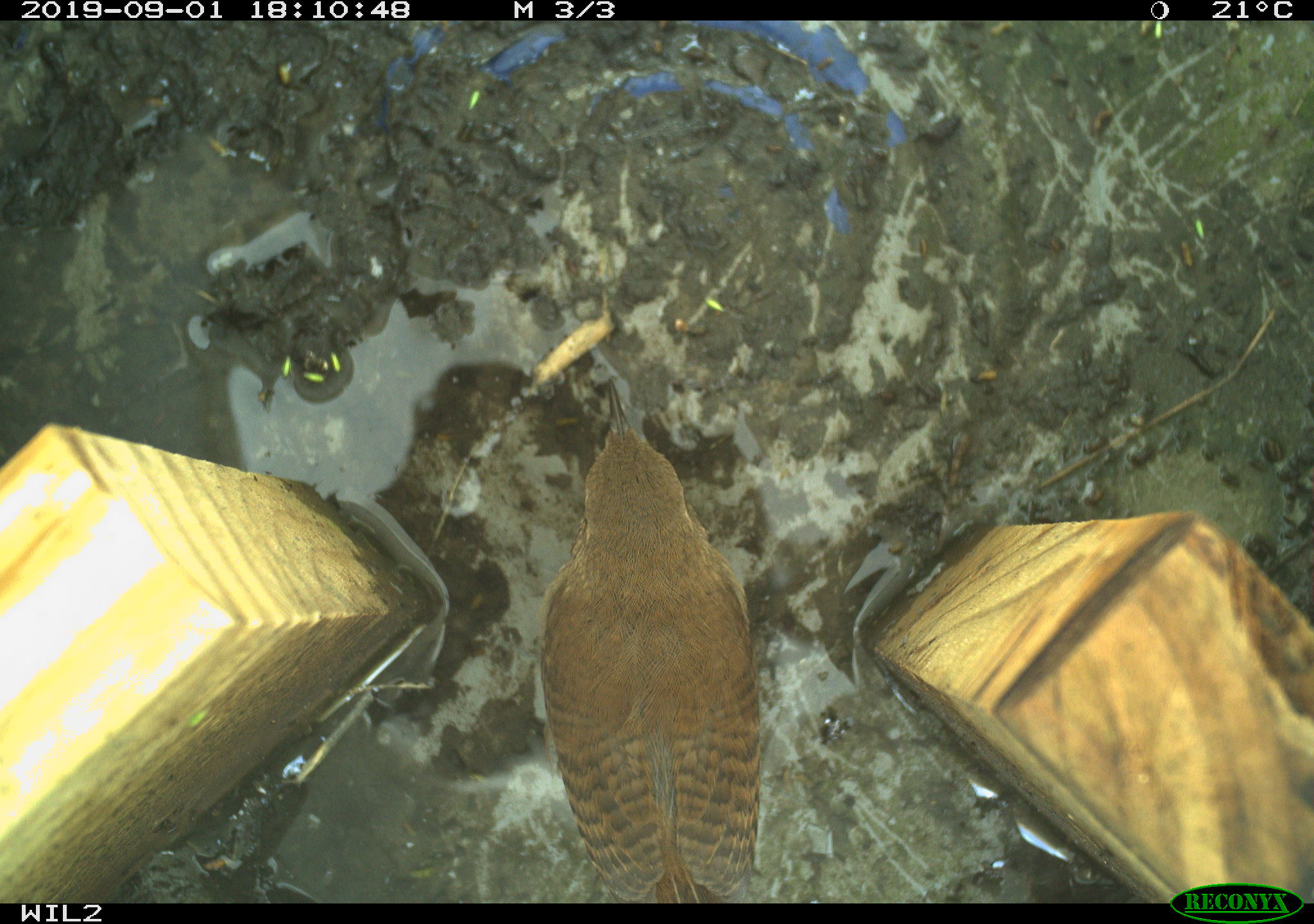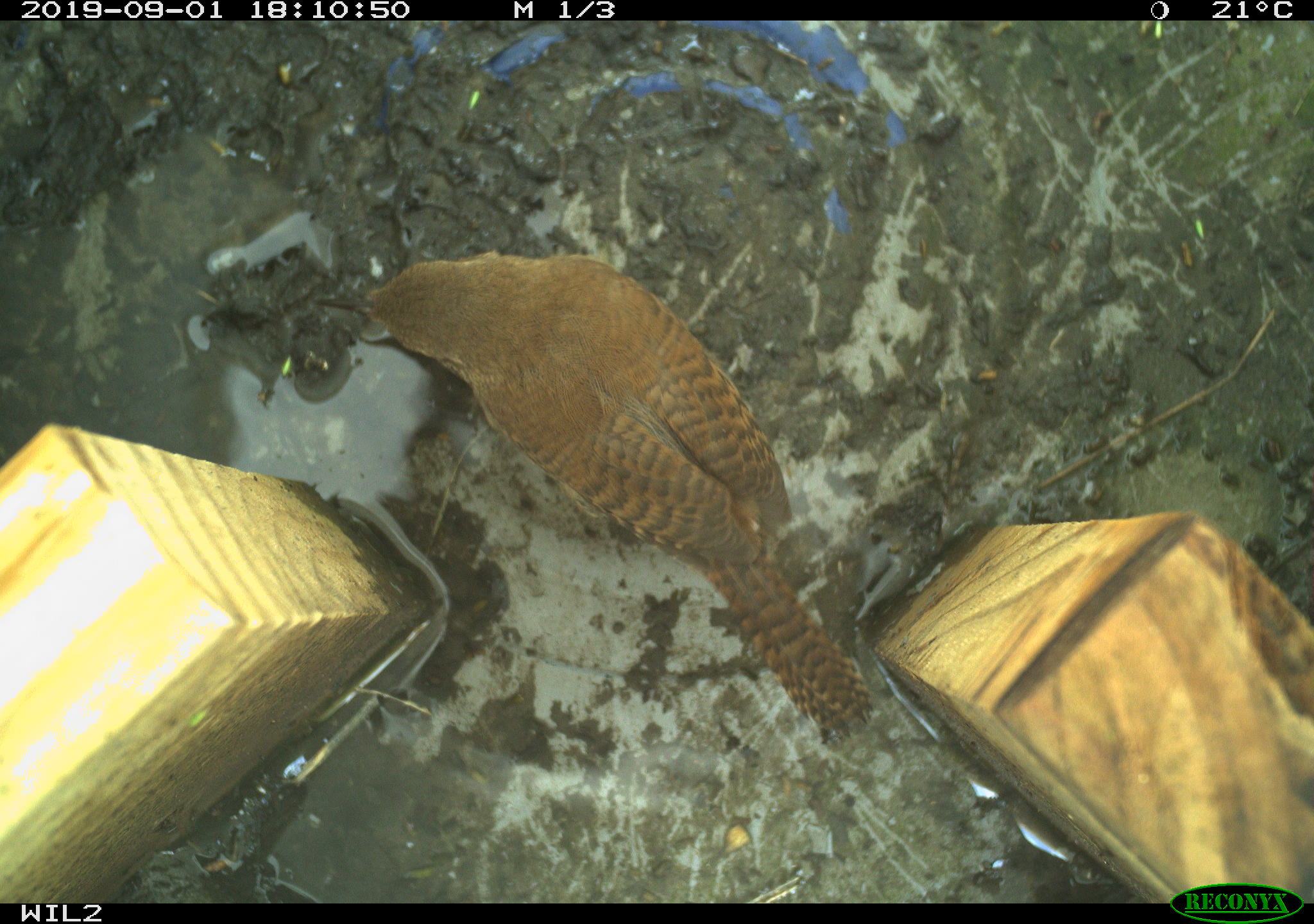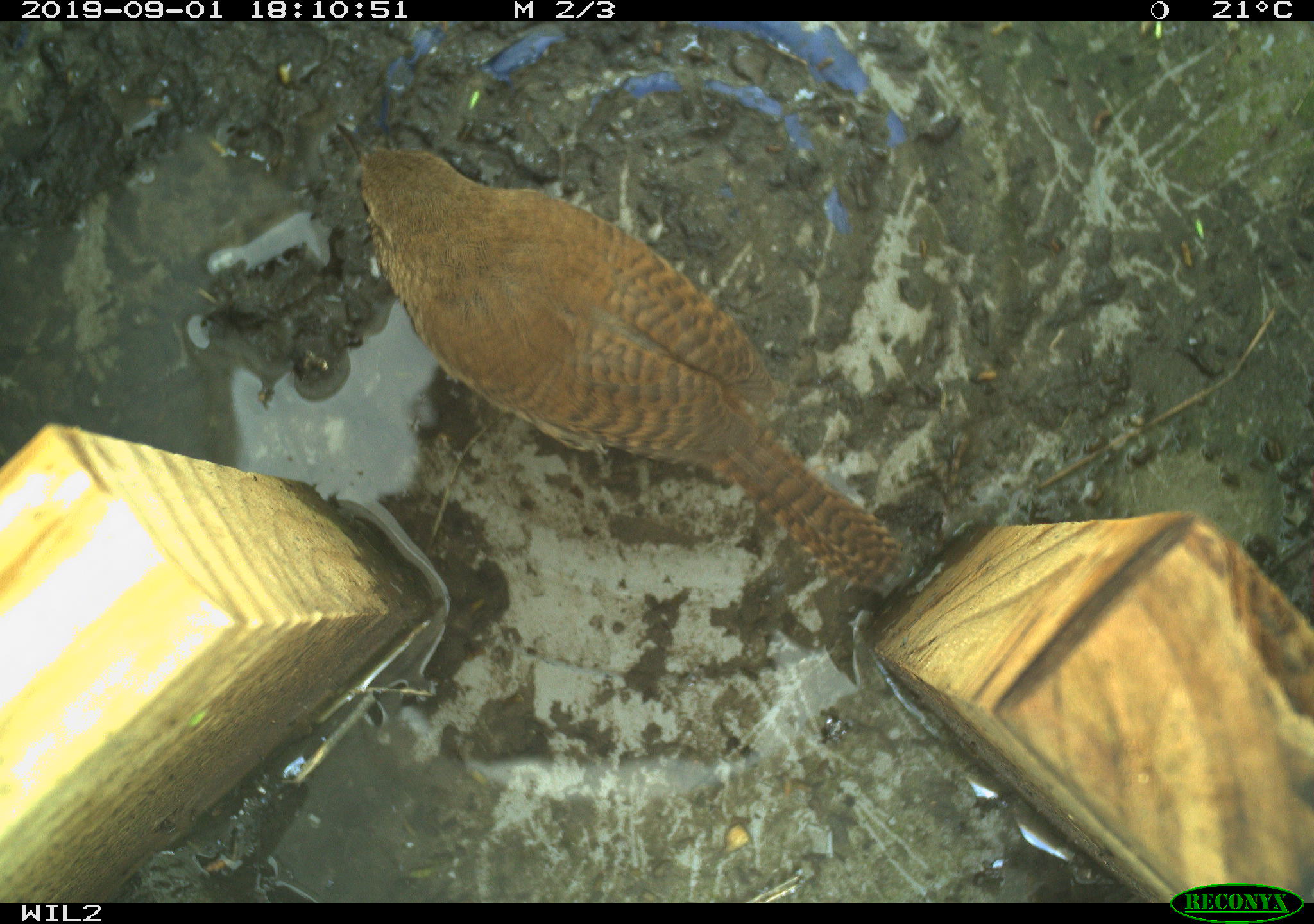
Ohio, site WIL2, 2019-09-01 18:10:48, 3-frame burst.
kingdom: Animalia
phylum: Chordata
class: Aves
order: Passeriformes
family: Troglodytidae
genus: Troglodytes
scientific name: Troglodytes aedon aedon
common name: northern house wren